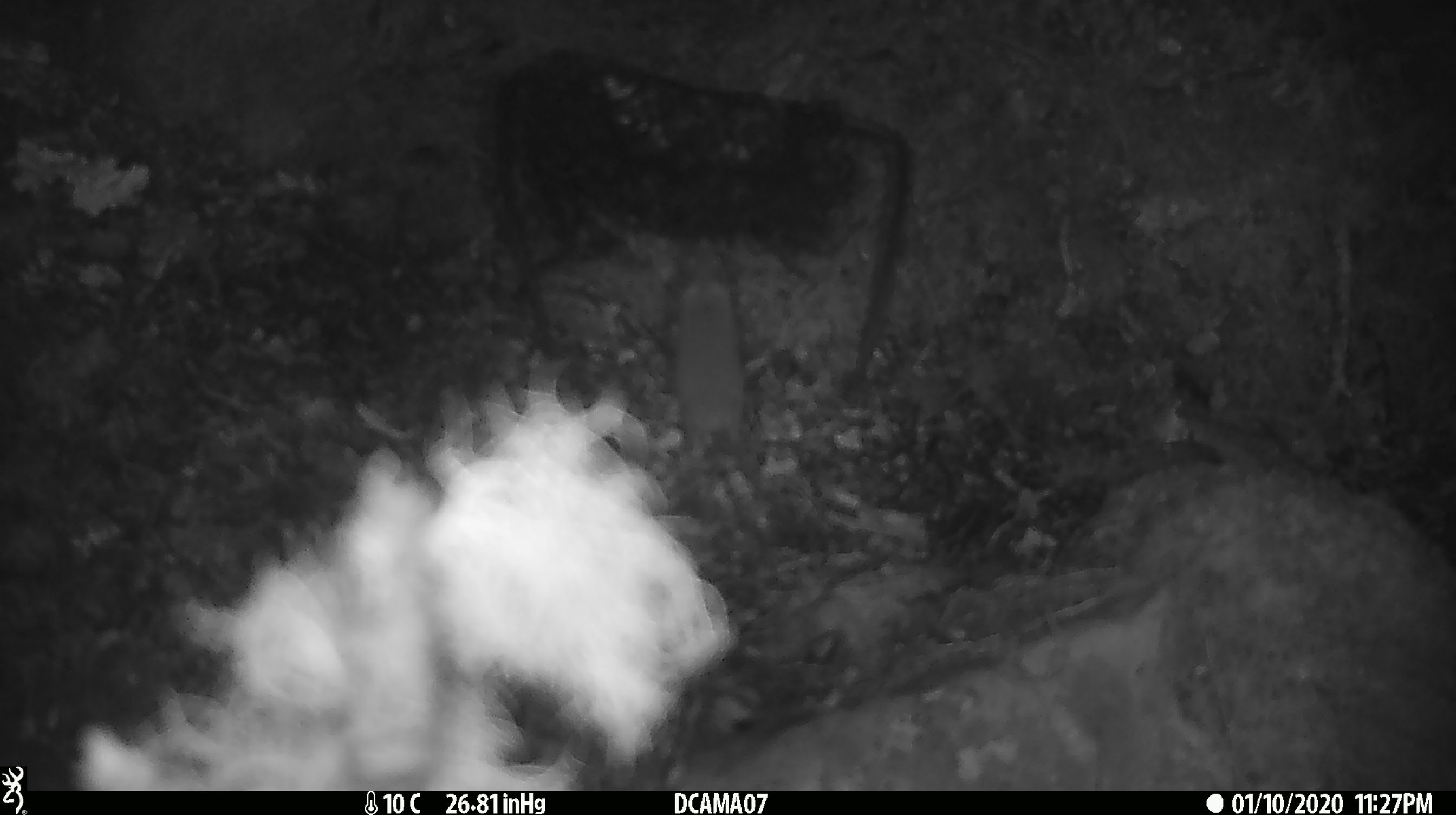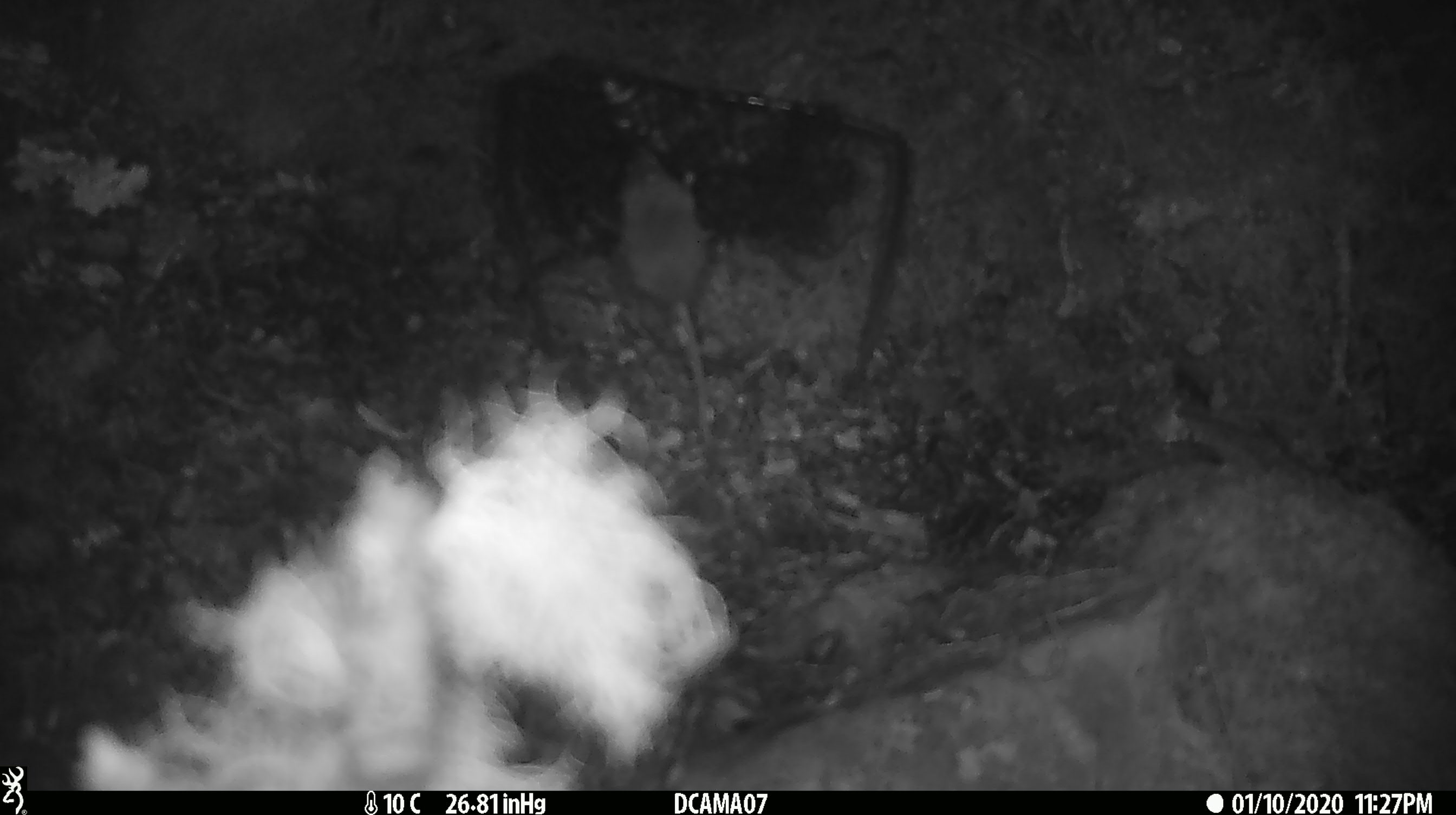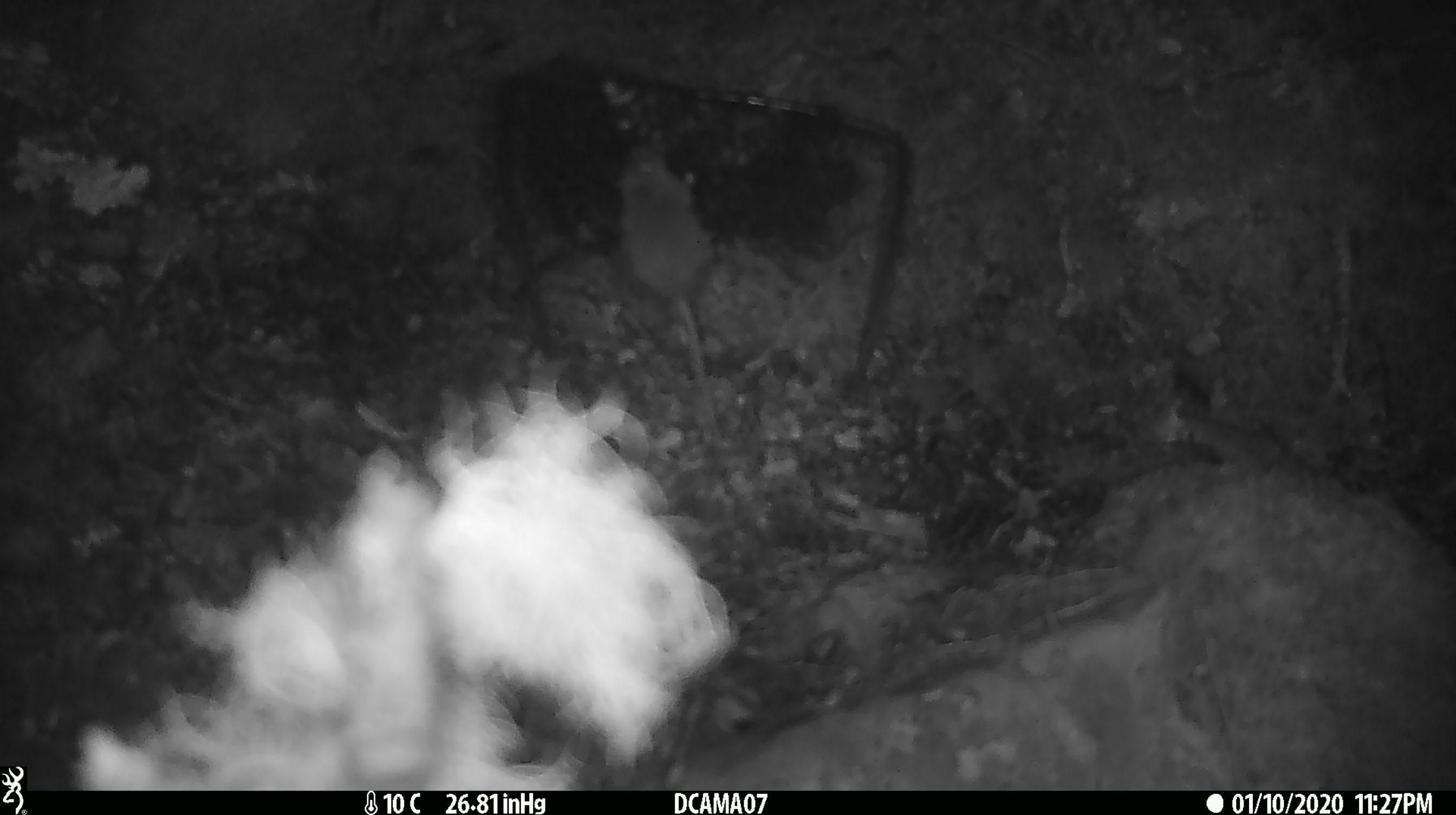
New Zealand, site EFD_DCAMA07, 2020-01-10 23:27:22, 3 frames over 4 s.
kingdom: Animalia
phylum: Chordata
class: Mammalia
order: Rodentia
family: Muridae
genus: Mus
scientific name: Mus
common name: mouse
Mouse (Mus).